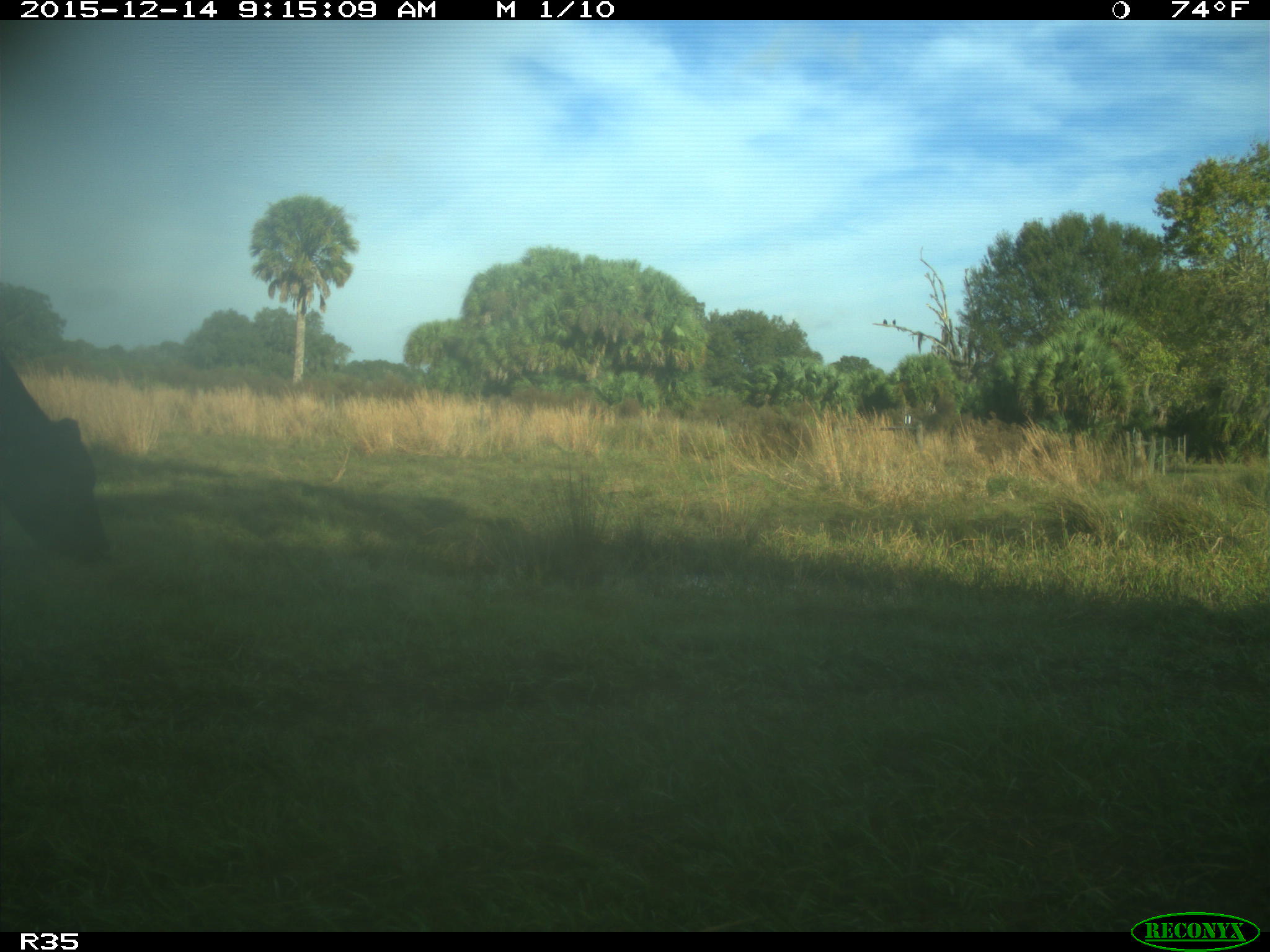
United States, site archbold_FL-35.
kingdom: Animalia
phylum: Chordata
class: Mammalia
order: Artiodactyla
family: Bovidae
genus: Bos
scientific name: Bos taurus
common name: domestic cow